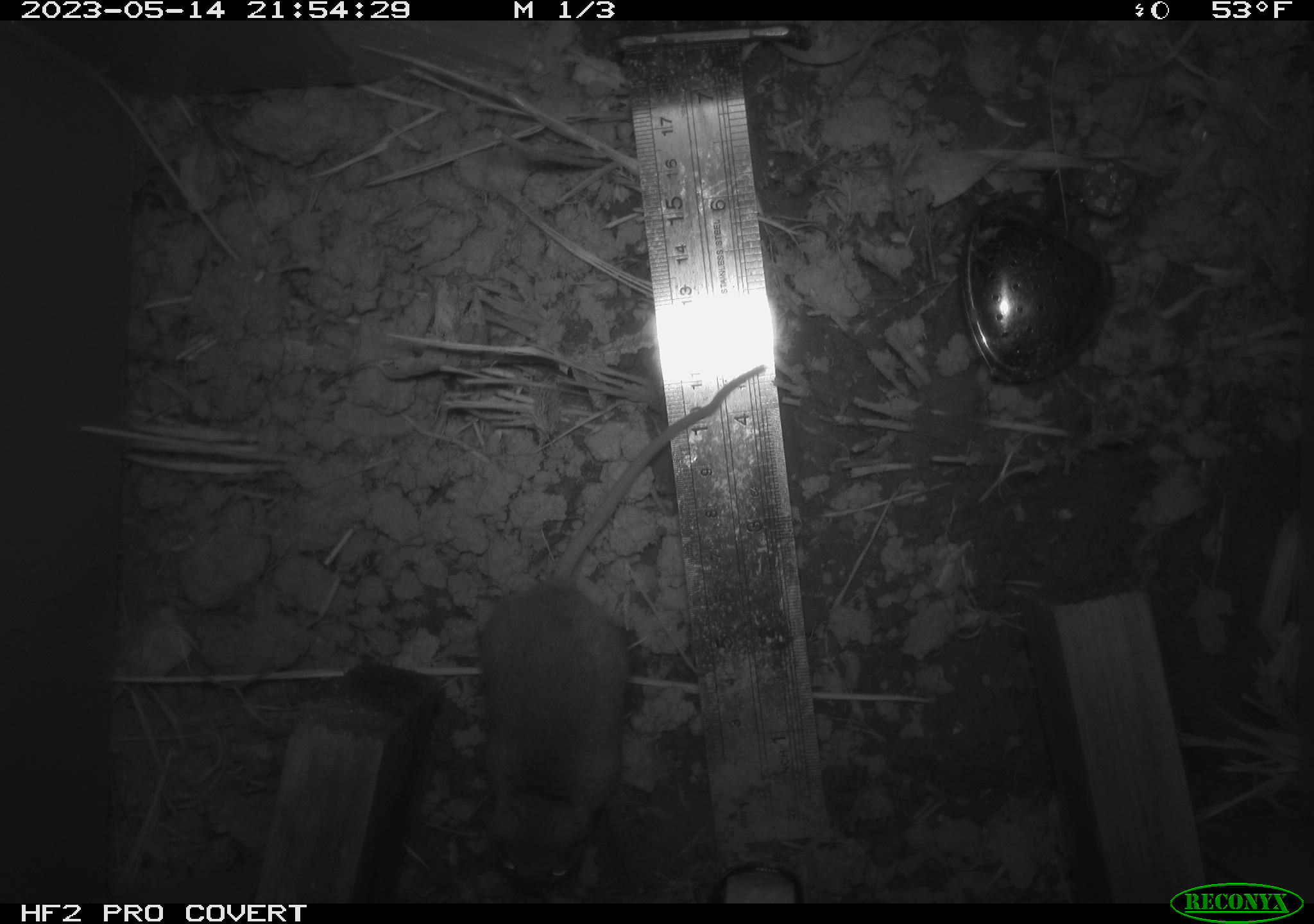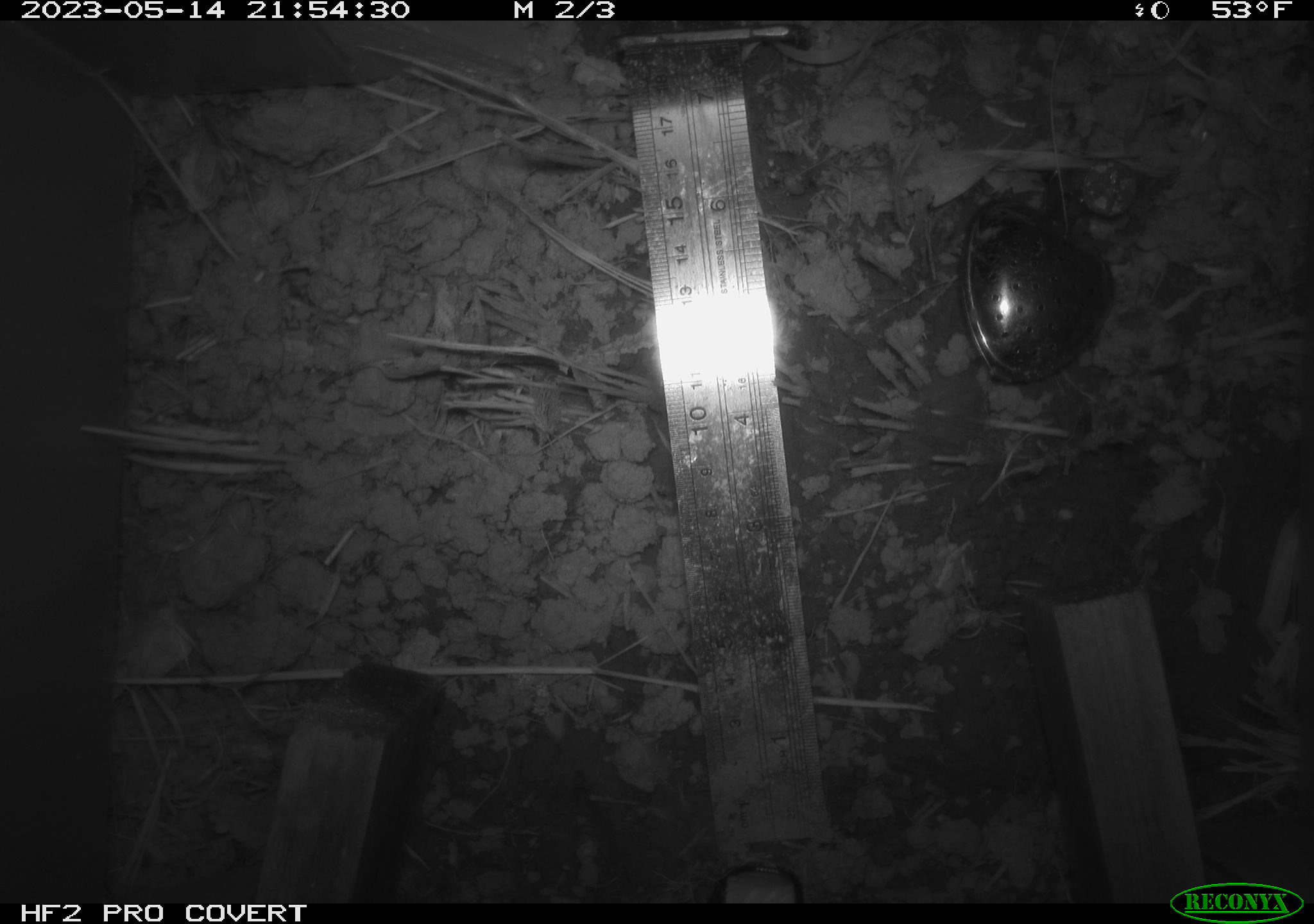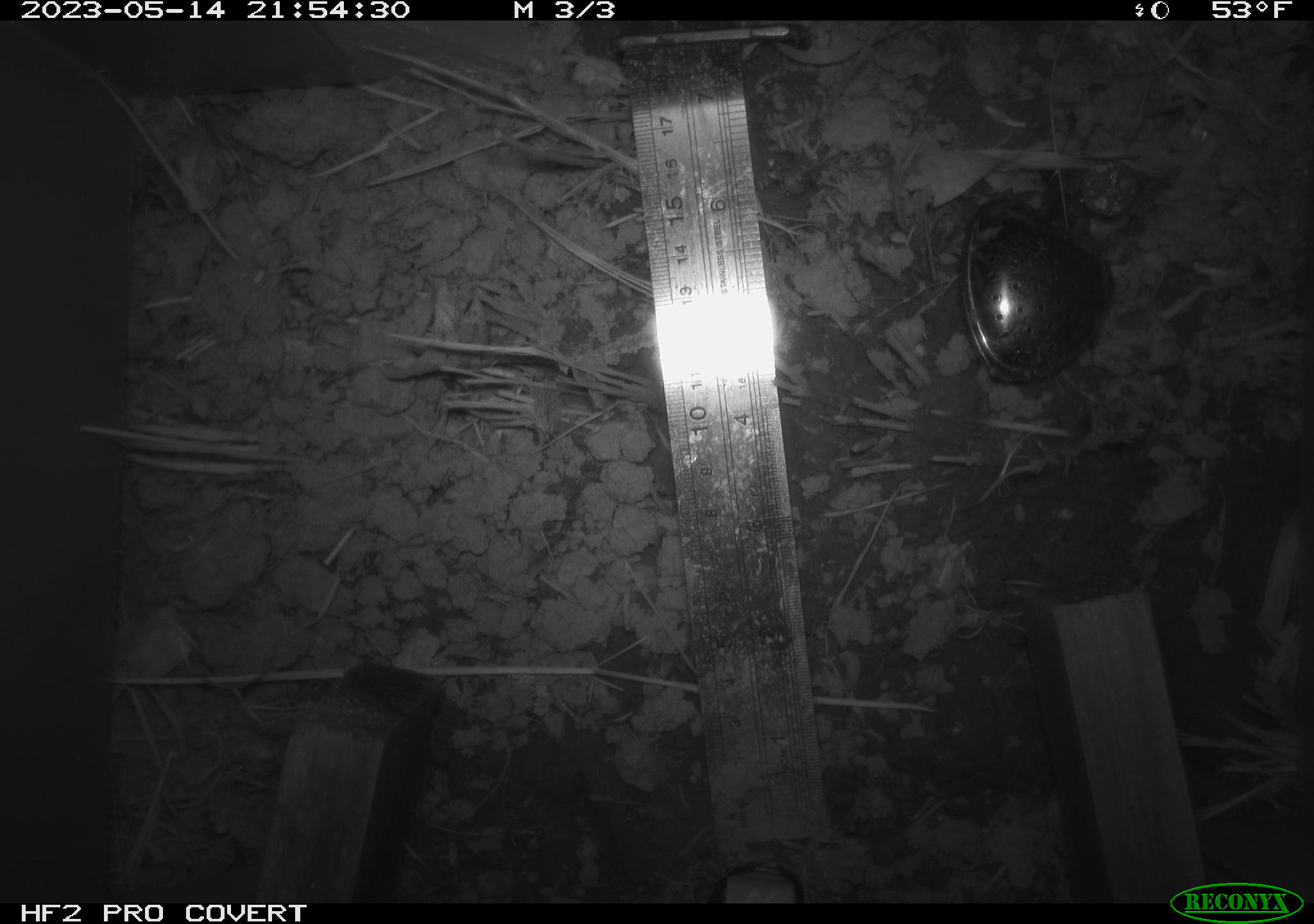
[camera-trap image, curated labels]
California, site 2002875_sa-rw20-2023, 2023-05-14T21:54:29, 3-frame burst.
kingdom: Animalia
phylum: Chordata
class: Mammalia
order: Rodentia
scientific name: Rodentia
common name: mouse species